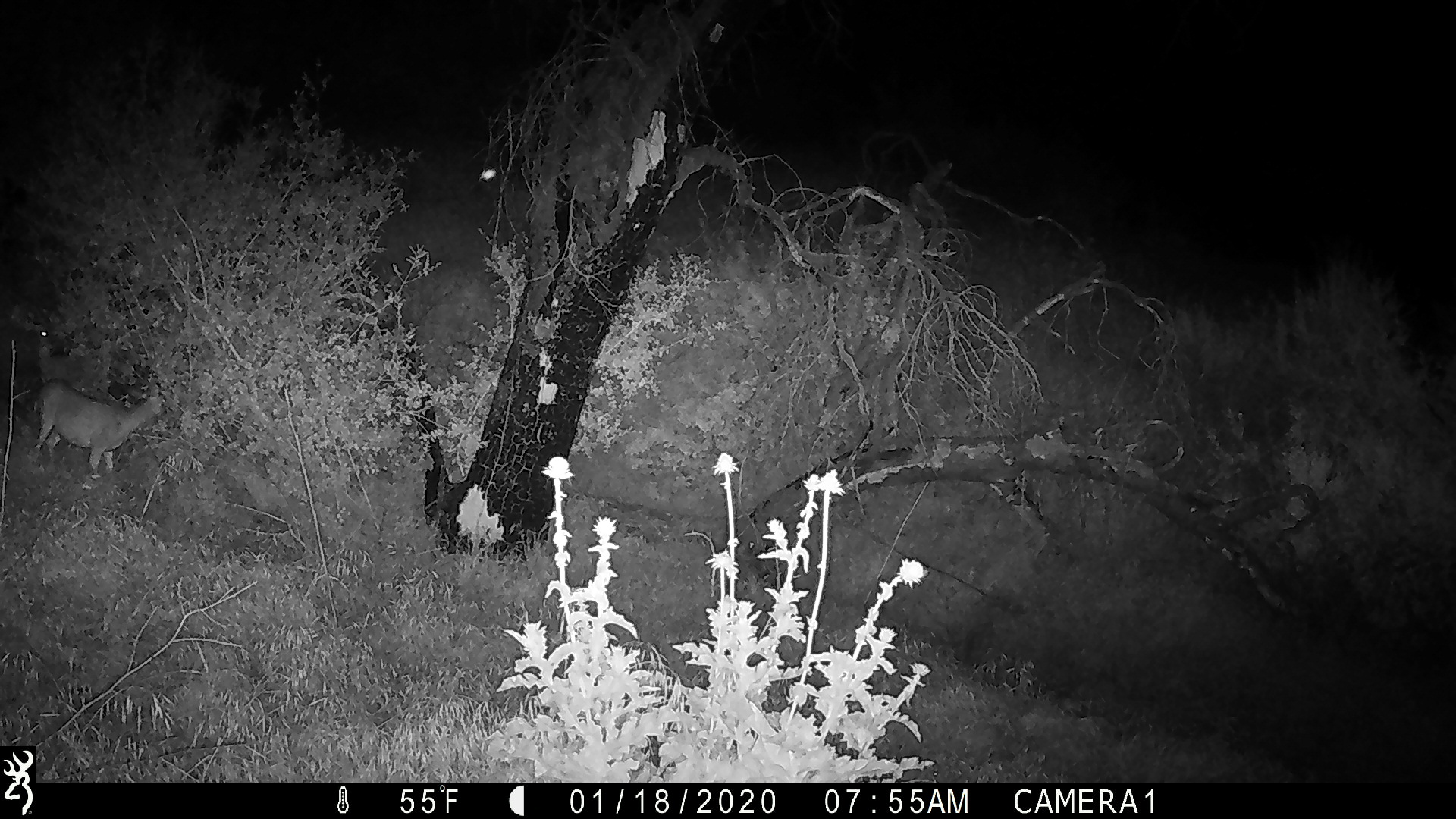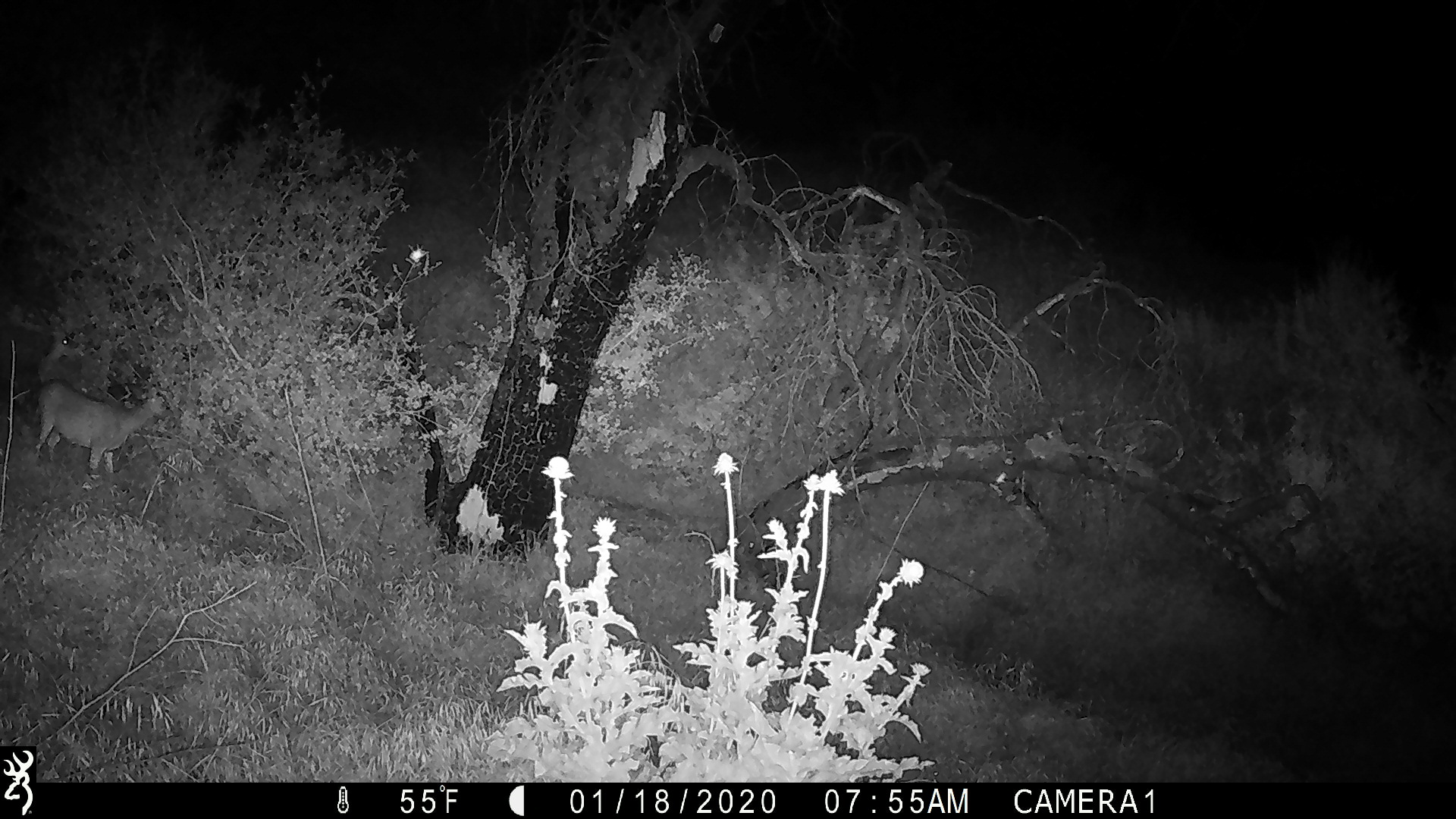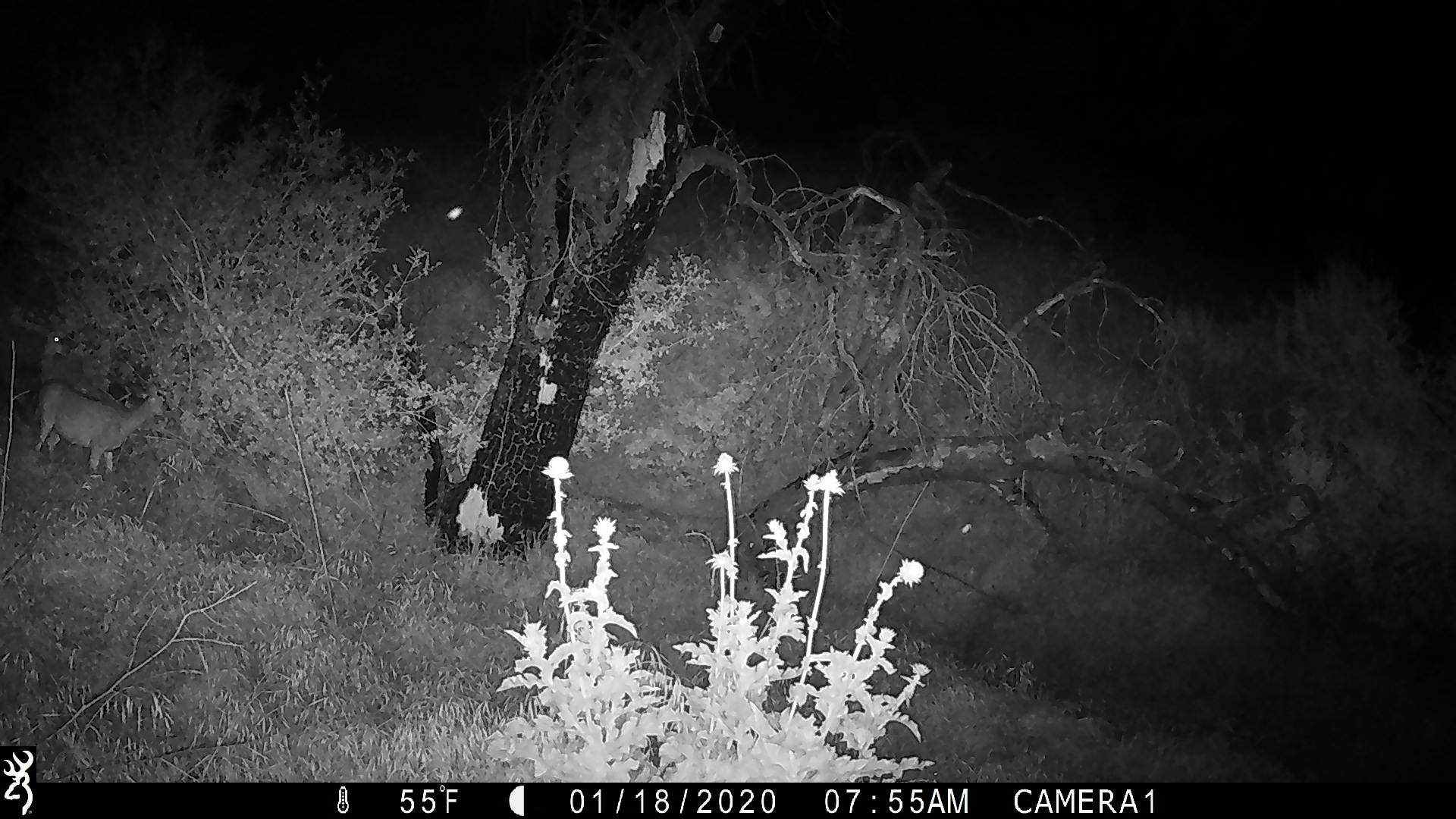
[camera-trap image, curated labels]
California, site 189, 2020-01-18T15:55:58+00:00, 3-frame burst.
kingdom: Animalia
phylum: Chordata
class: Mammalia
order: Artiodactyla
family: Cervidae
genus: Odocoileus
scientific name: Odocoileus hemionus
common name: mule deer